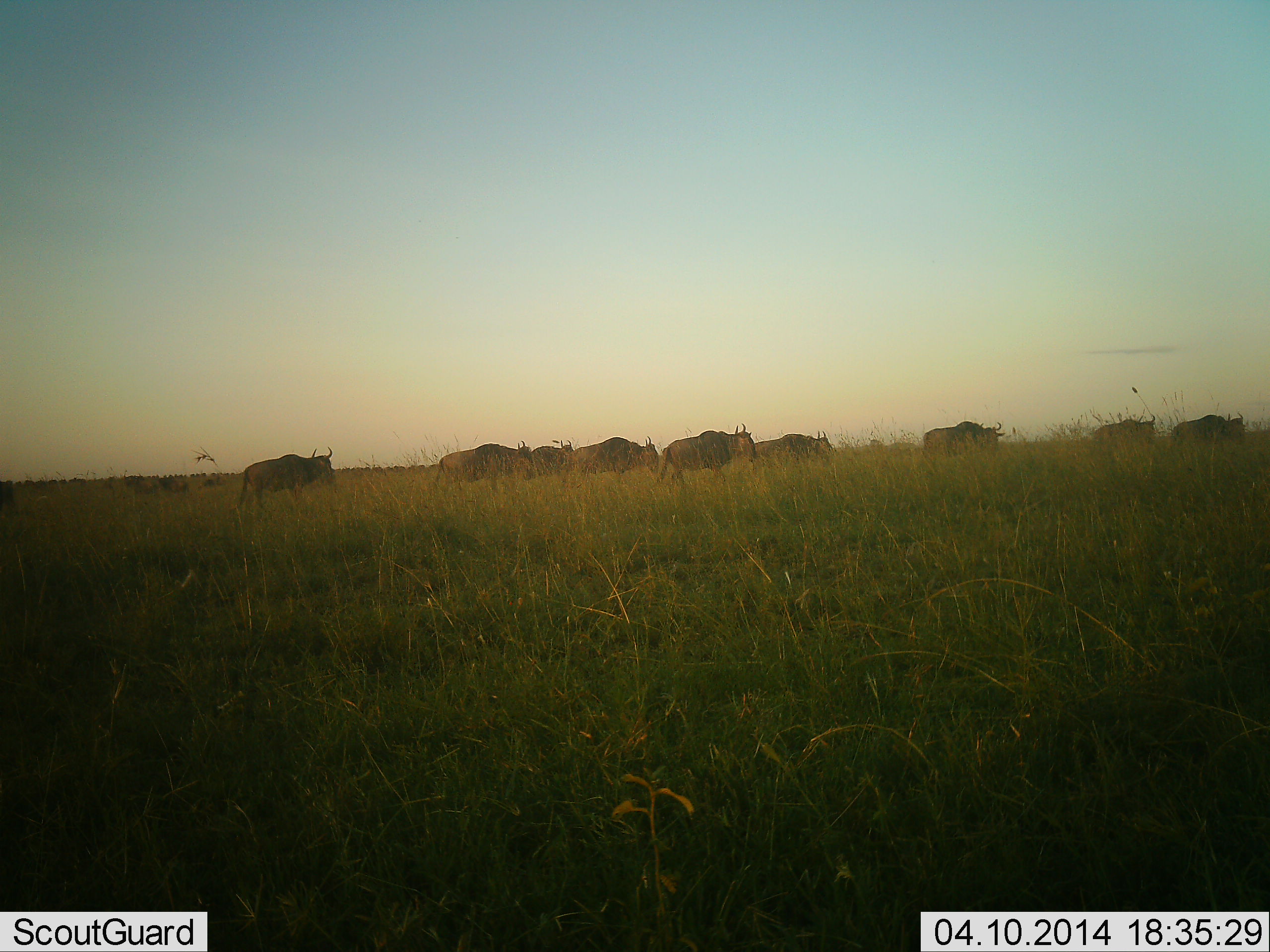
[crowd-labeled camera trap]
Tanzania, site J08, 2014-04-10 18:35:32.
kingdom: Animalia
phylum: Chordata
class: Mammalia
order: Artiodactyla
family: Bovidae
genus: Connochaetes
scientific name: Connochaetes taurinus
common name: blue wildebeest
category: wildebeest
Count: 9.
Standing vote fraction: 20%.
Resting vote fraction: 0%.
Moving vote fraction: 90%.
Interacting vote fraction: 0%.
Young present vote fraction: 0%.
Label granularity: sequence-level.